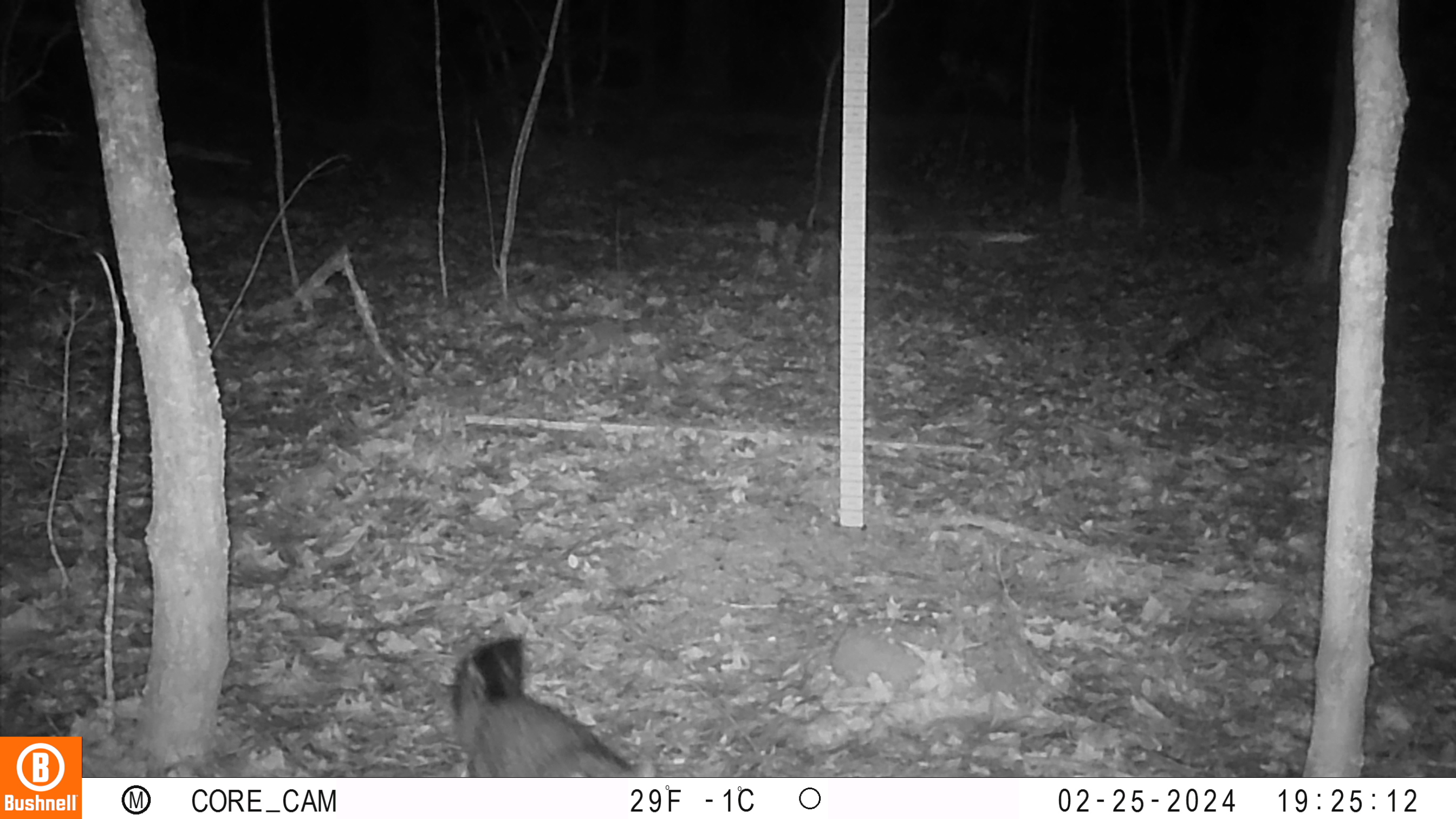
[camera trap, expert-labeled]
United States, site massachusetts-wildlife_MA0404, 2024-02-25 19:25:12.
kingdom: Animalia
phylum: Chordata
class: Mammalia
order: Carnivora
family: Canidae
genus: Urocyon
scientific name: Urocyon cinereoargenteus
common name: gray fox